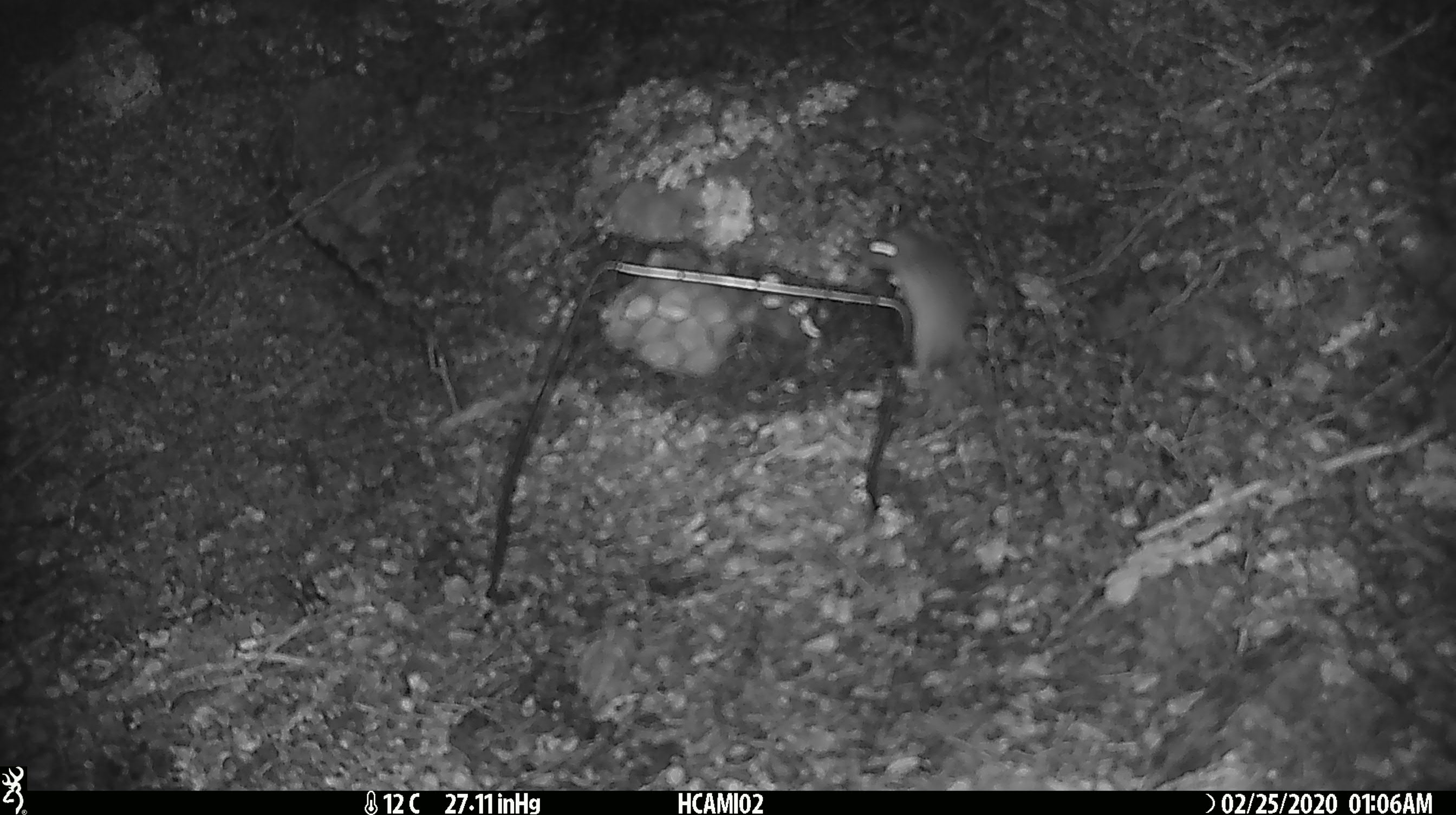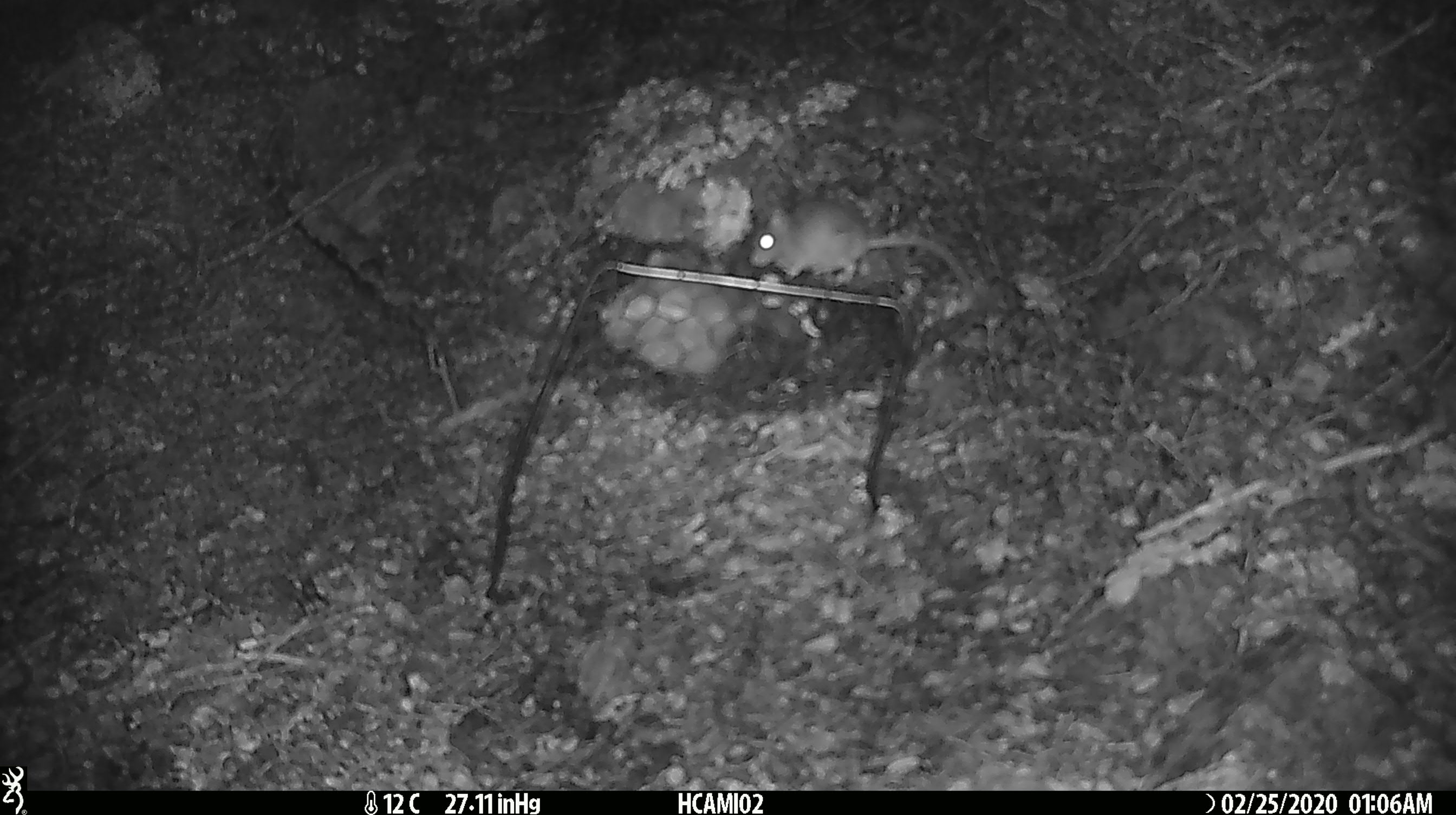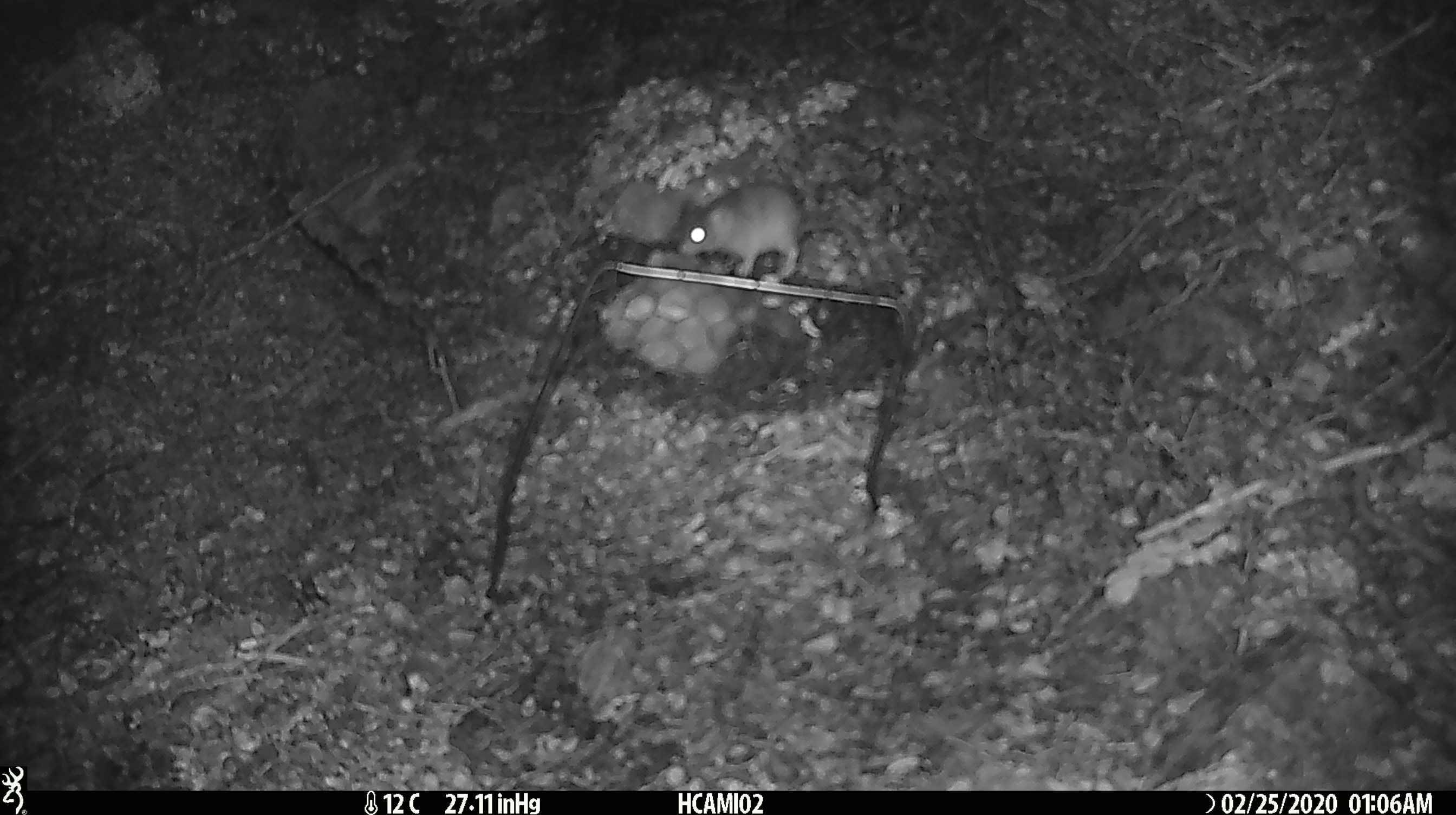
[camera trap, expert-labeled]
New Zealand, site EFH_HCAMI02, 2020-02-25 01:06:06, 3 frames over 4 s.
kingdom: Animalia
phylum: Chordata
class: Mammalia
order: Rodentia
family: Muridae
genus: Mus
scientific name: Mus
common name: mouse